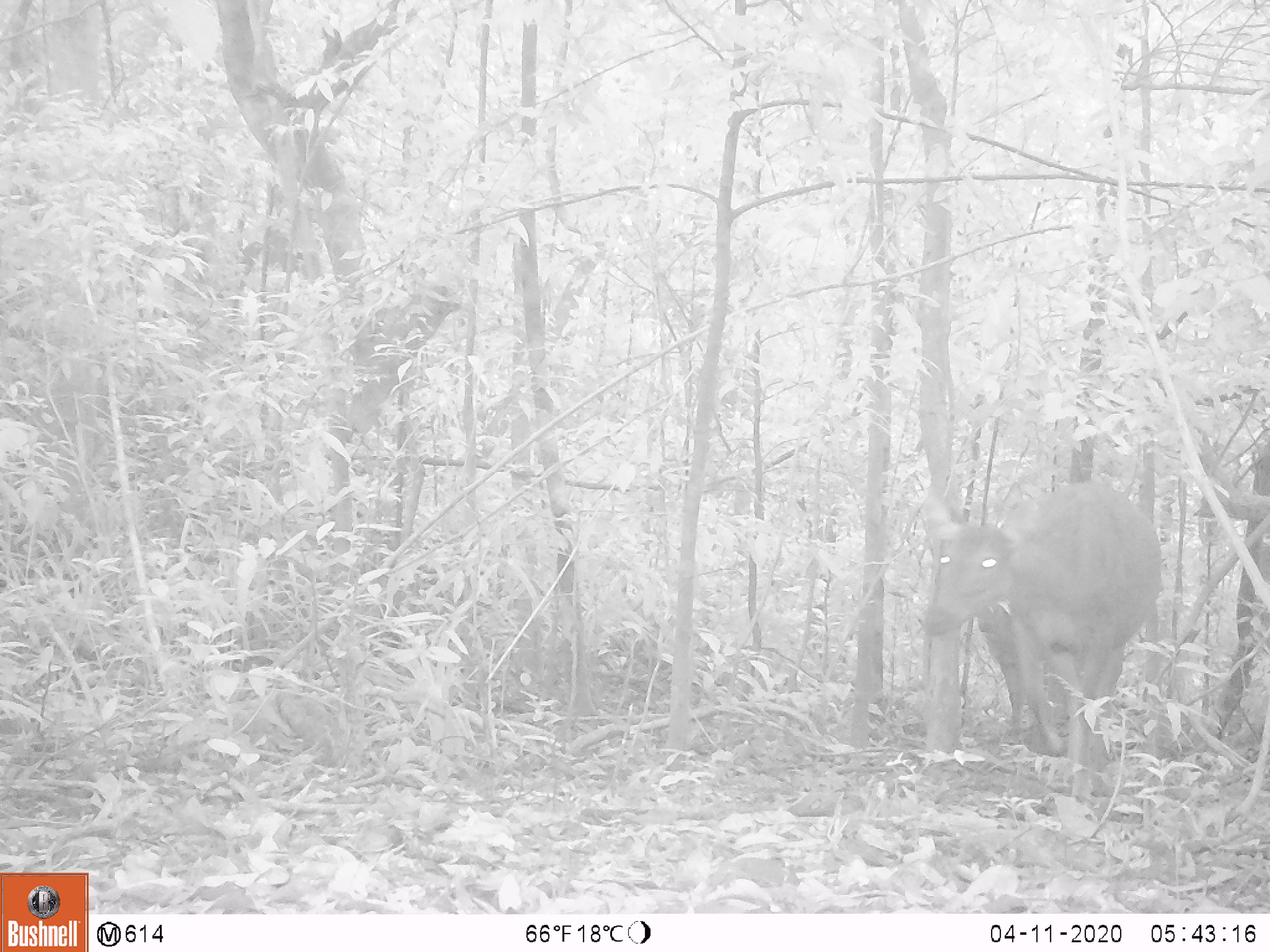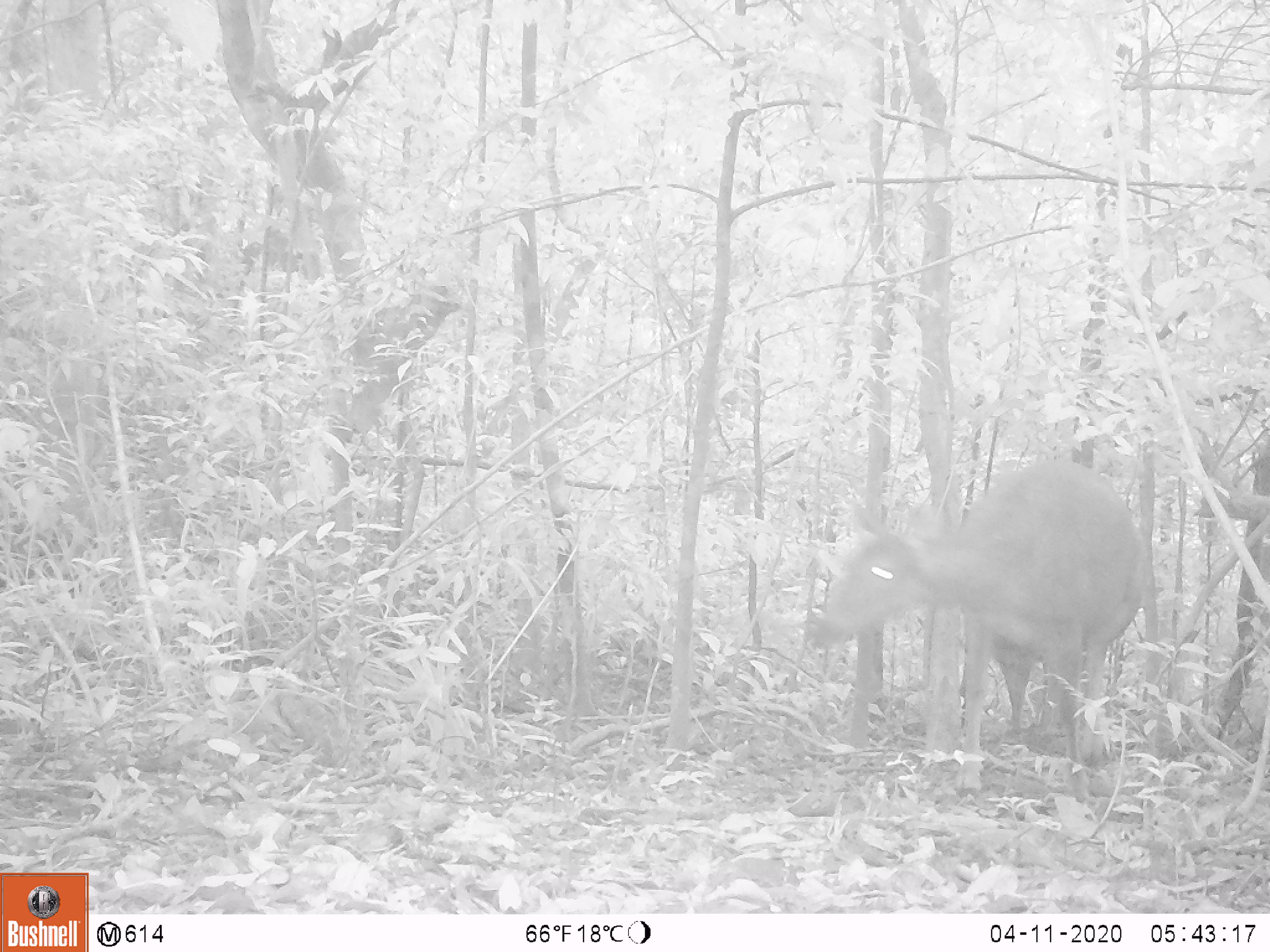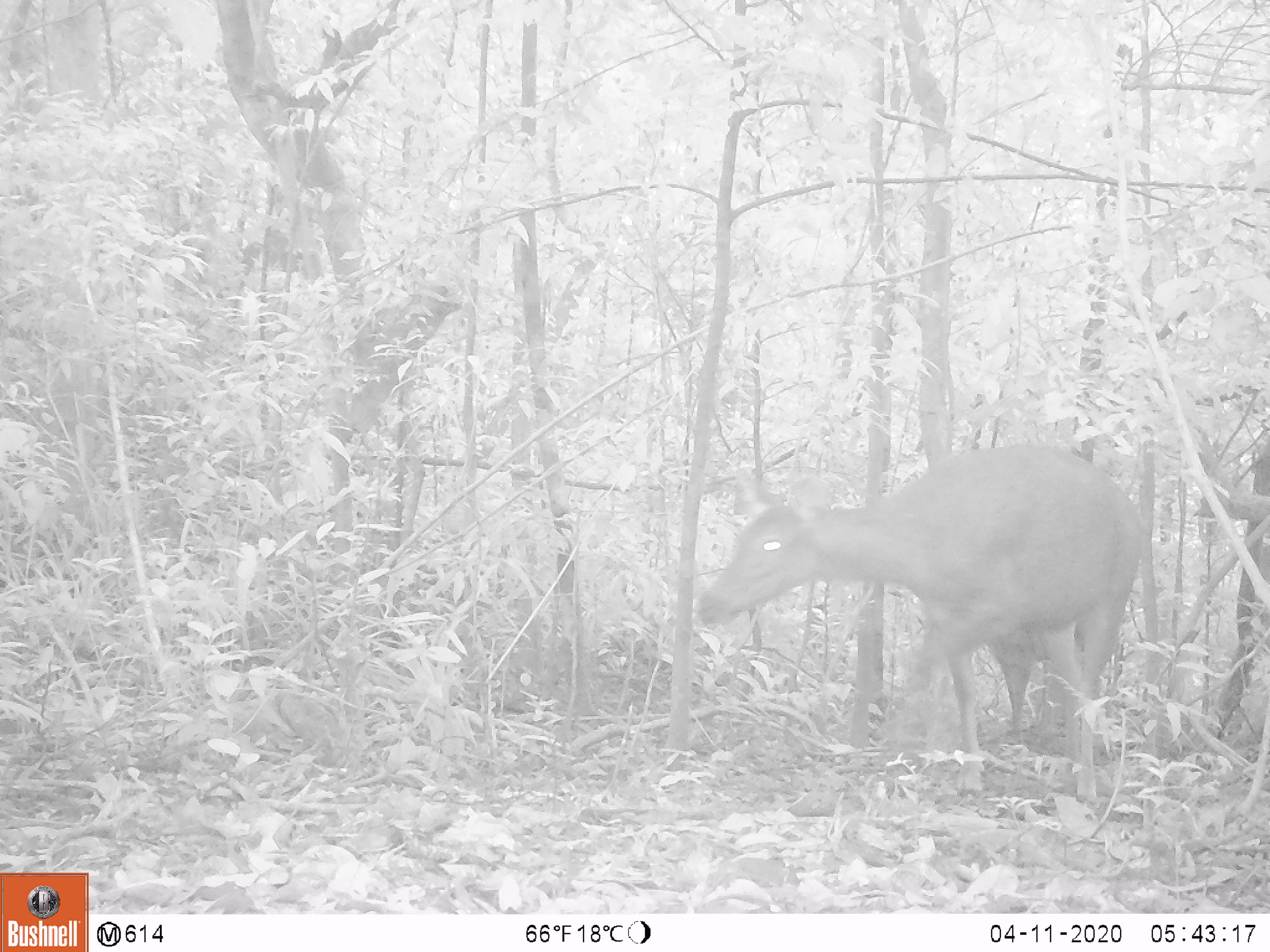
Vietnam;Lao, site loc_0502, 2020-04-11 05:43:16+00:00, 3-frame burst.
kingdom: Animalia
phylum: Chordata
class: Mammalia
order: Artiodactyla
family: Cervidae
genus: Rusa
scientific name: Rusa unicolor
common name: sambar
Sambar (Rusa unicolor). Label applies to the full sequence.